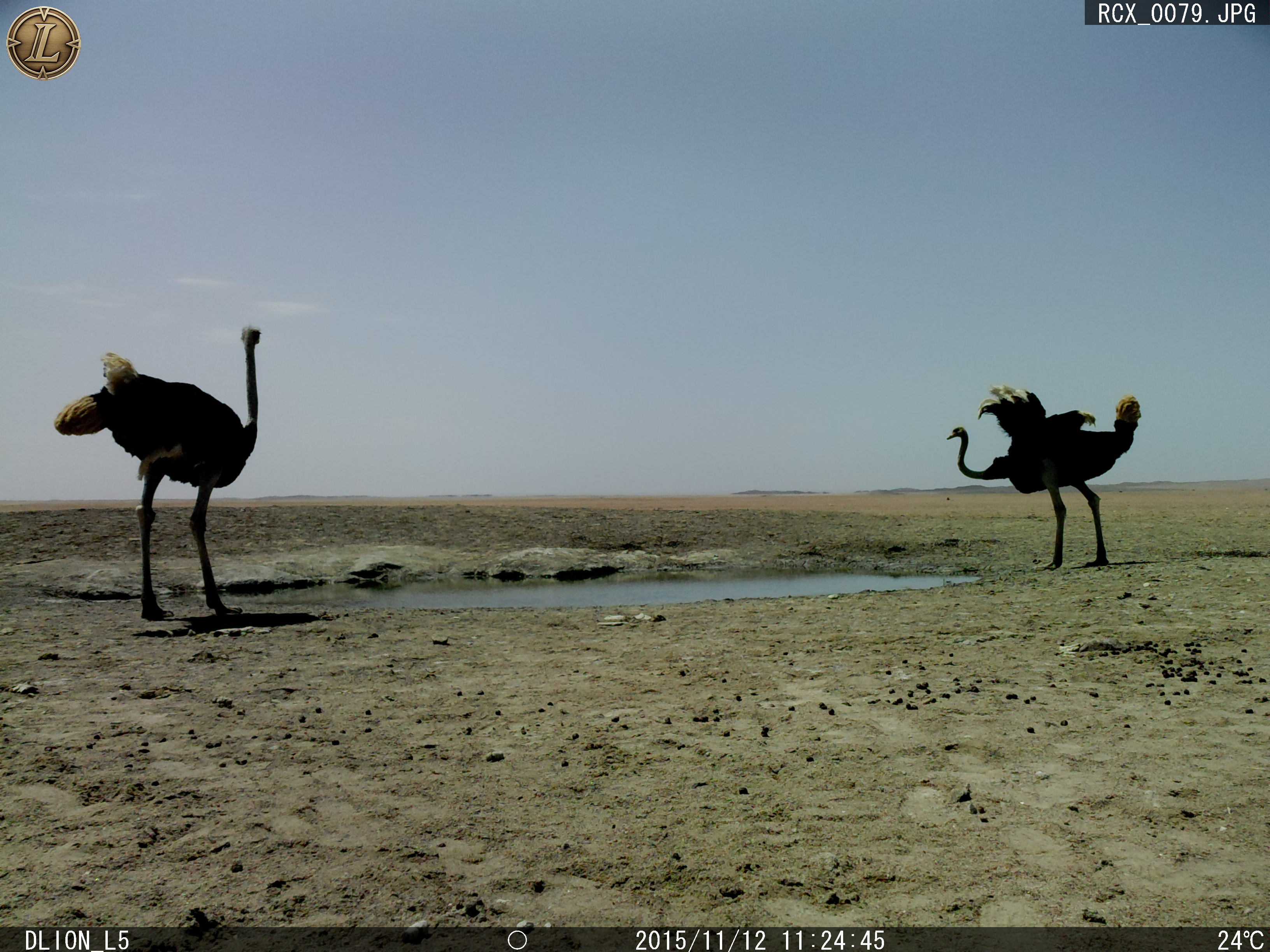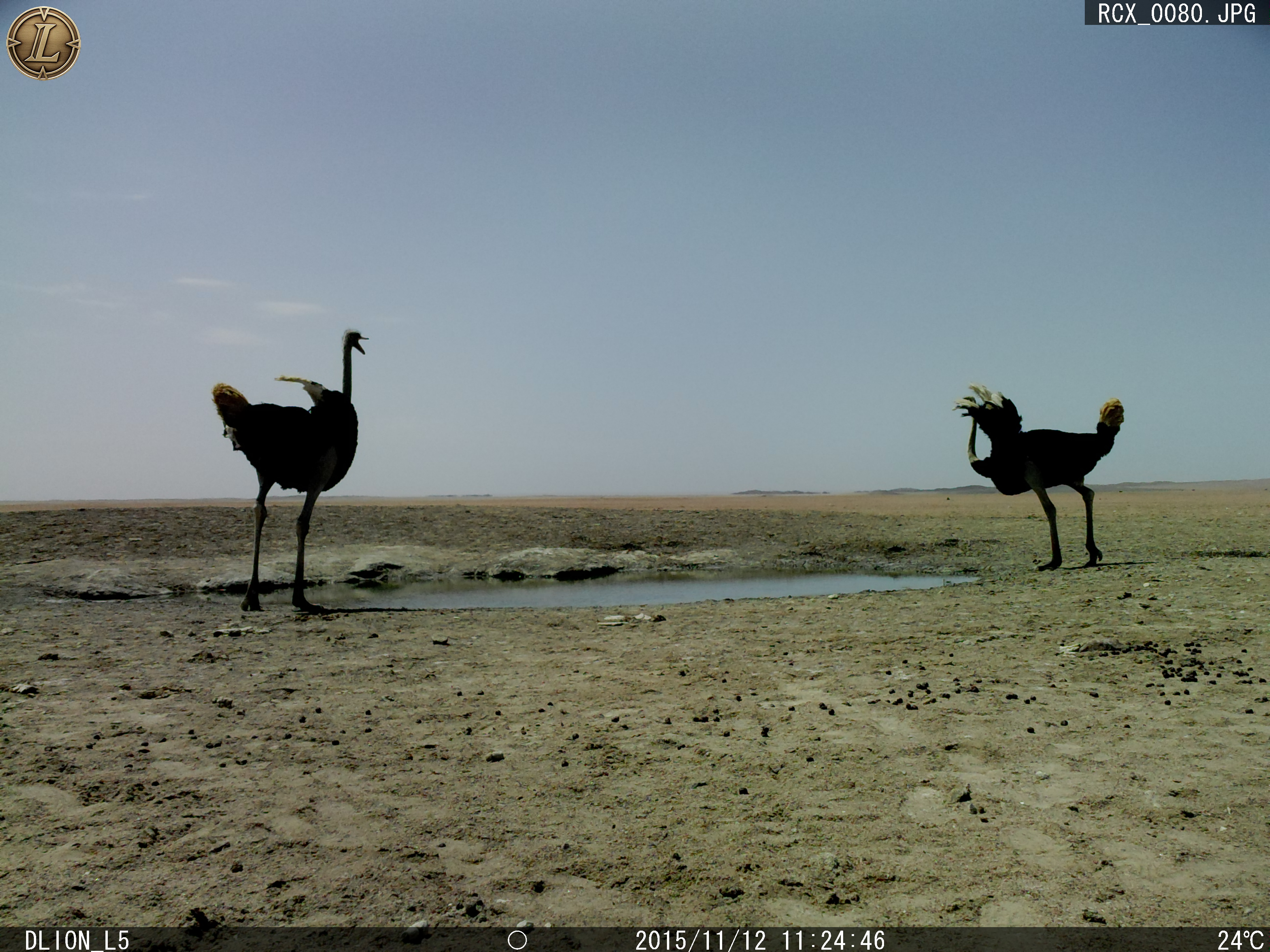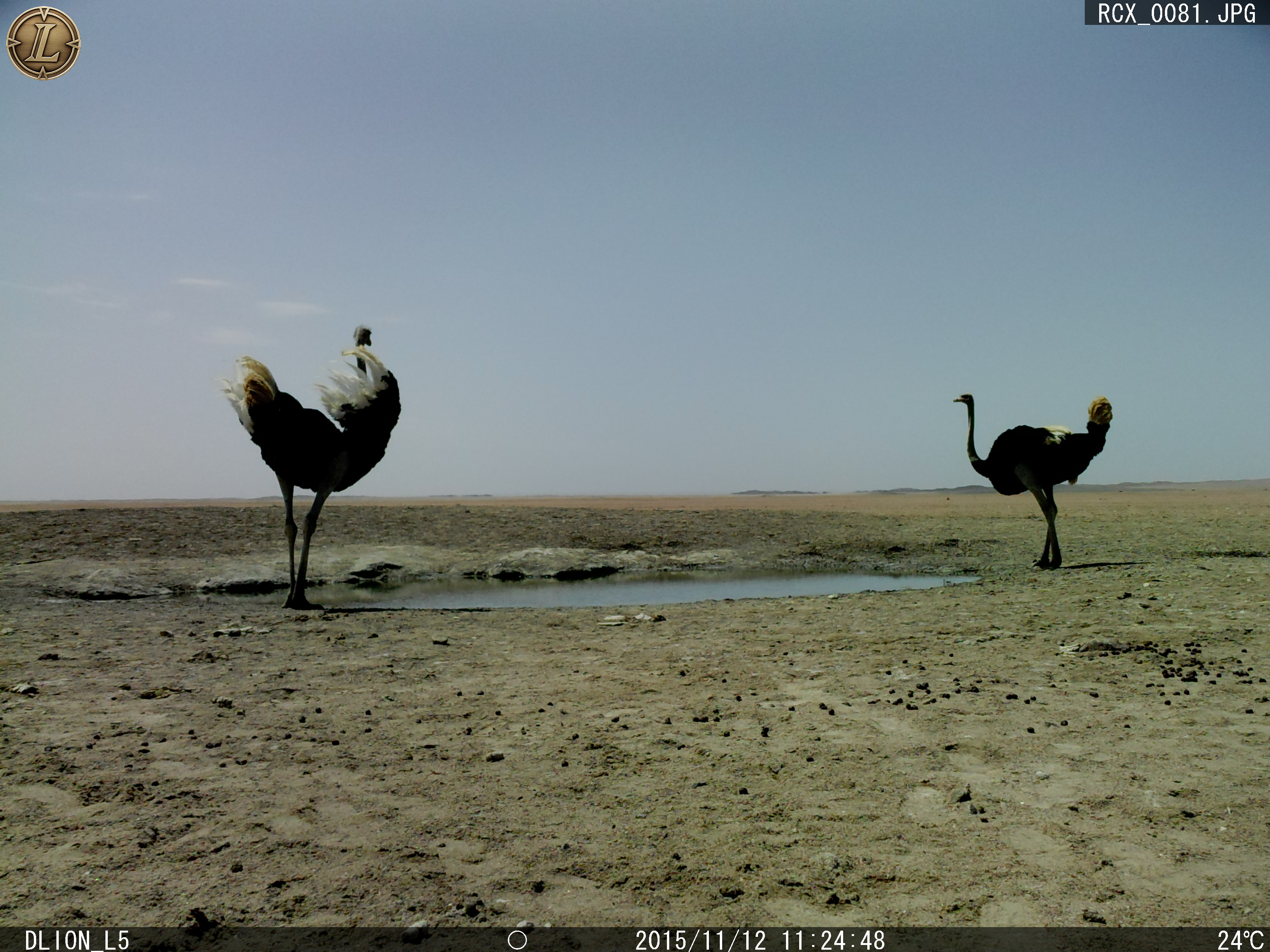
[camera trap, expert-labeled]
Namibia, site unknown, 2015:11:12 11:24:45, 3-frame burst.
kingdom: Animalia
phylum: Chordata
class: Aves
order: Struthioniformes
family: Struthionidae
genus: Struthio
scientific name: Struthio camelus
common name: common ostrich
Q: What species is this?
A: Struthio camelus (common ostrich).